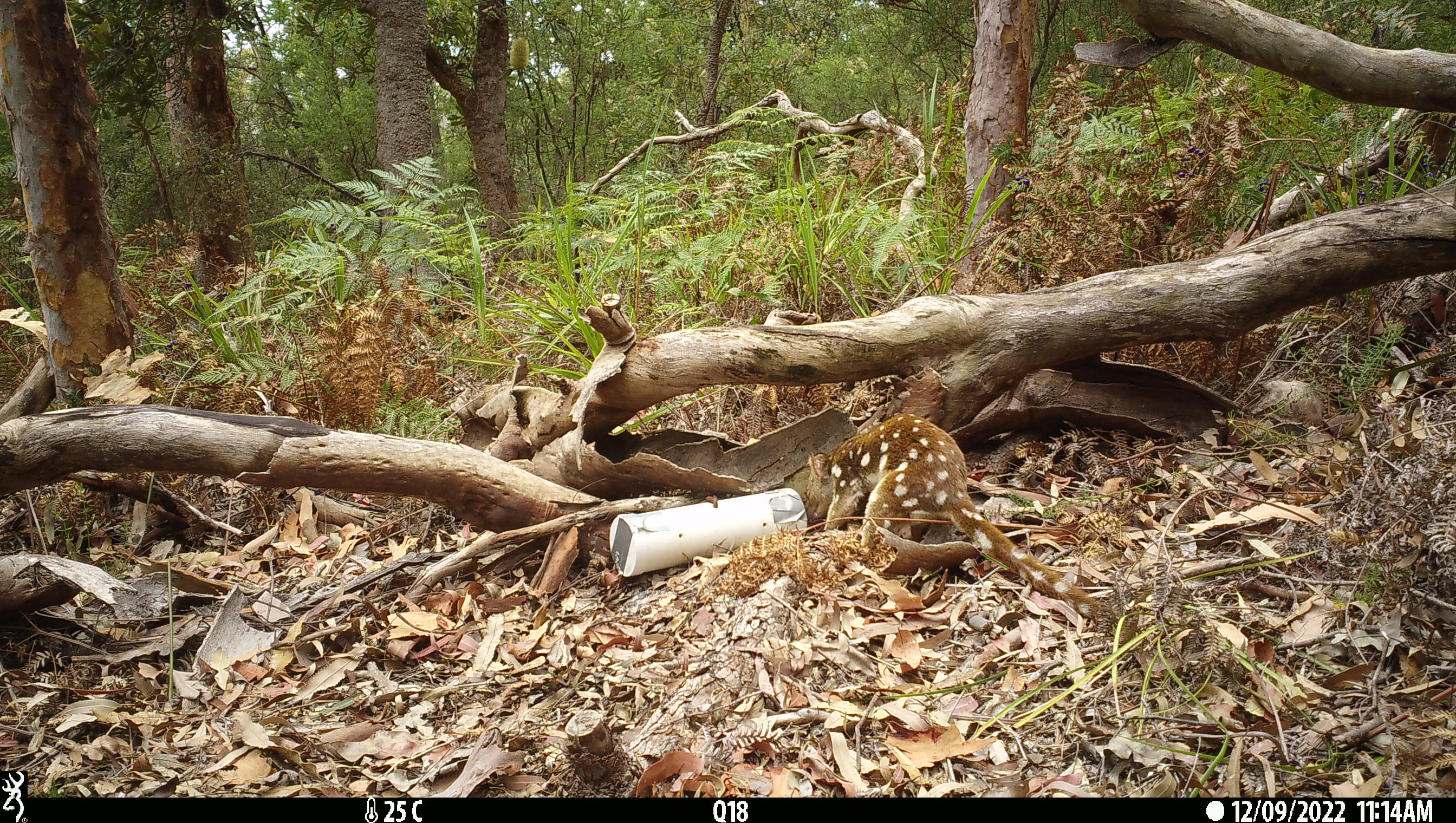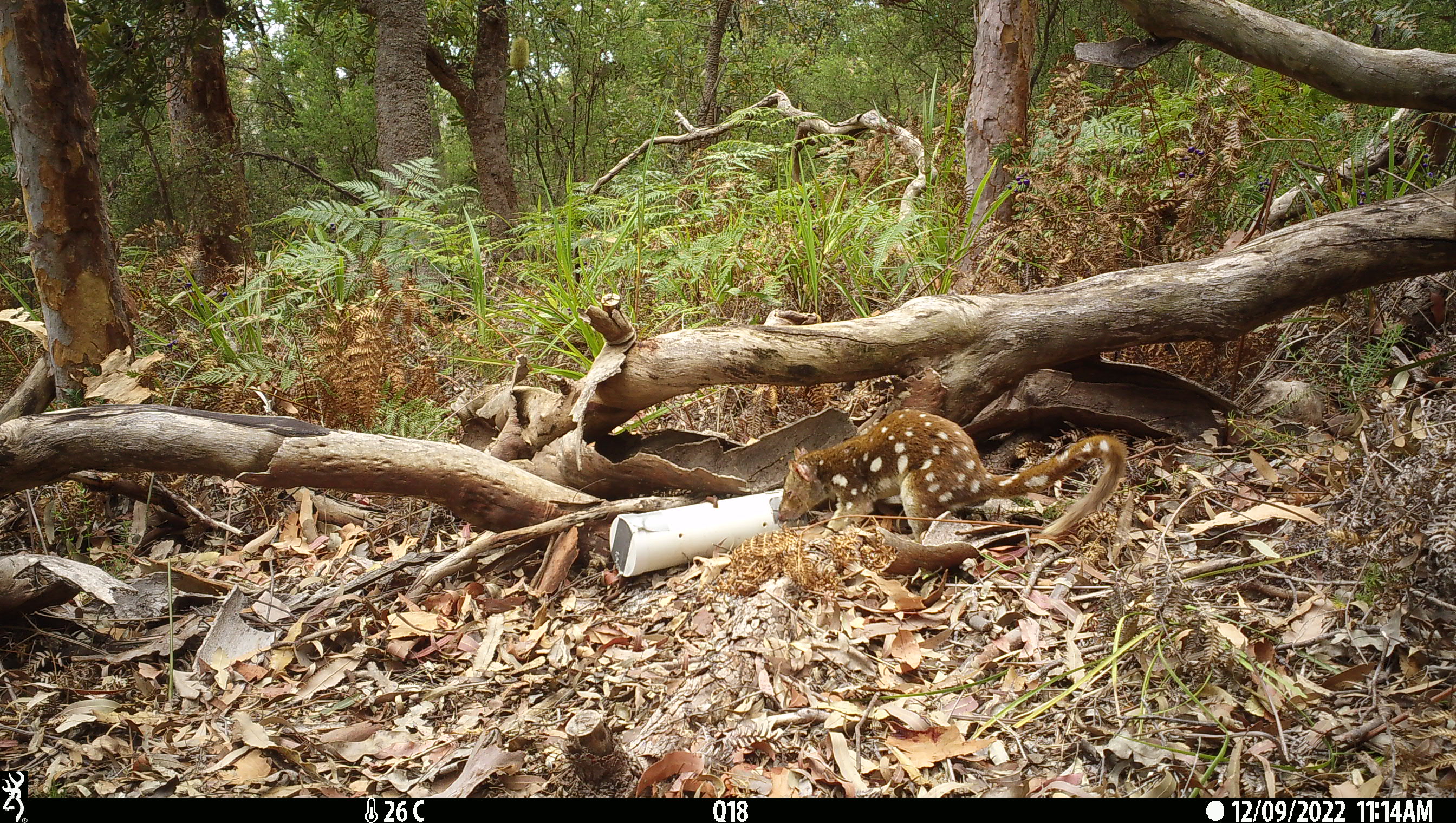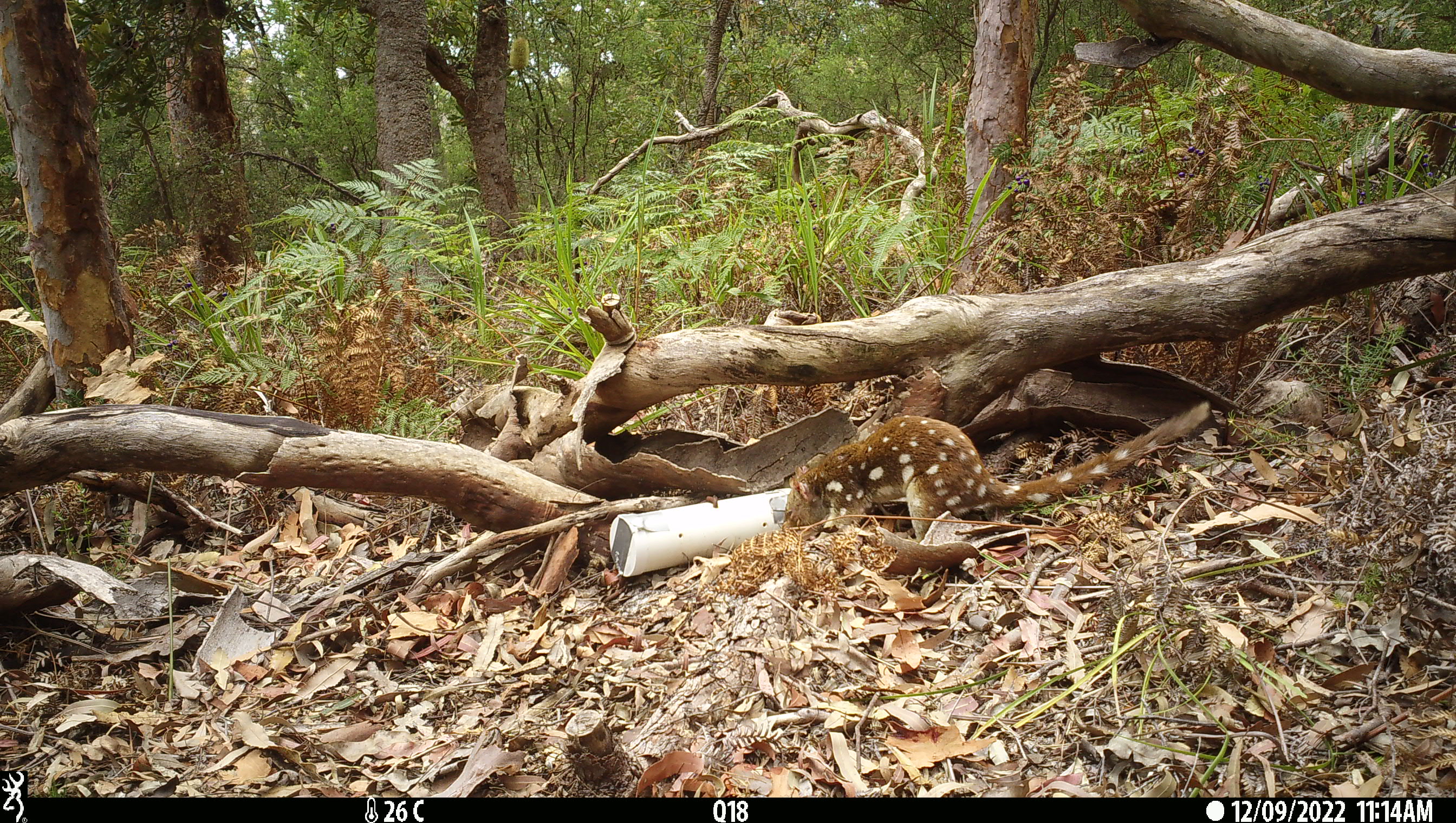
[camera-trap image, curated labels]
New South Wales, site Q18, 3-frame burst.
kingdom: Animalia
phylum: Chordata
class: Mammalia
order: Dasyuromorphia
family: Dasyuridae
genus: Dasyurus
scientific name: Dasyurus maculatus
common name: spotted-tailed quoll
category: quoll